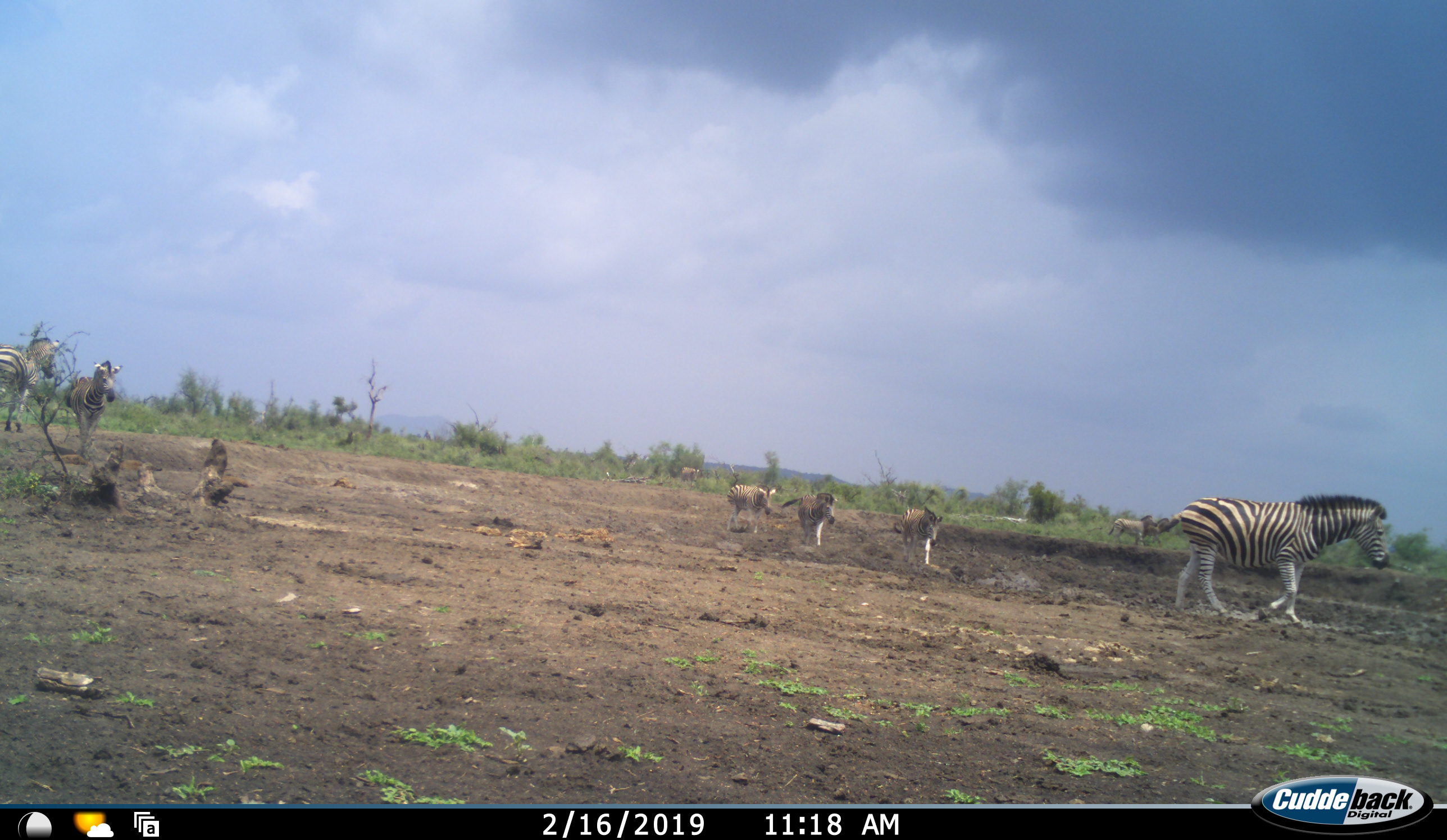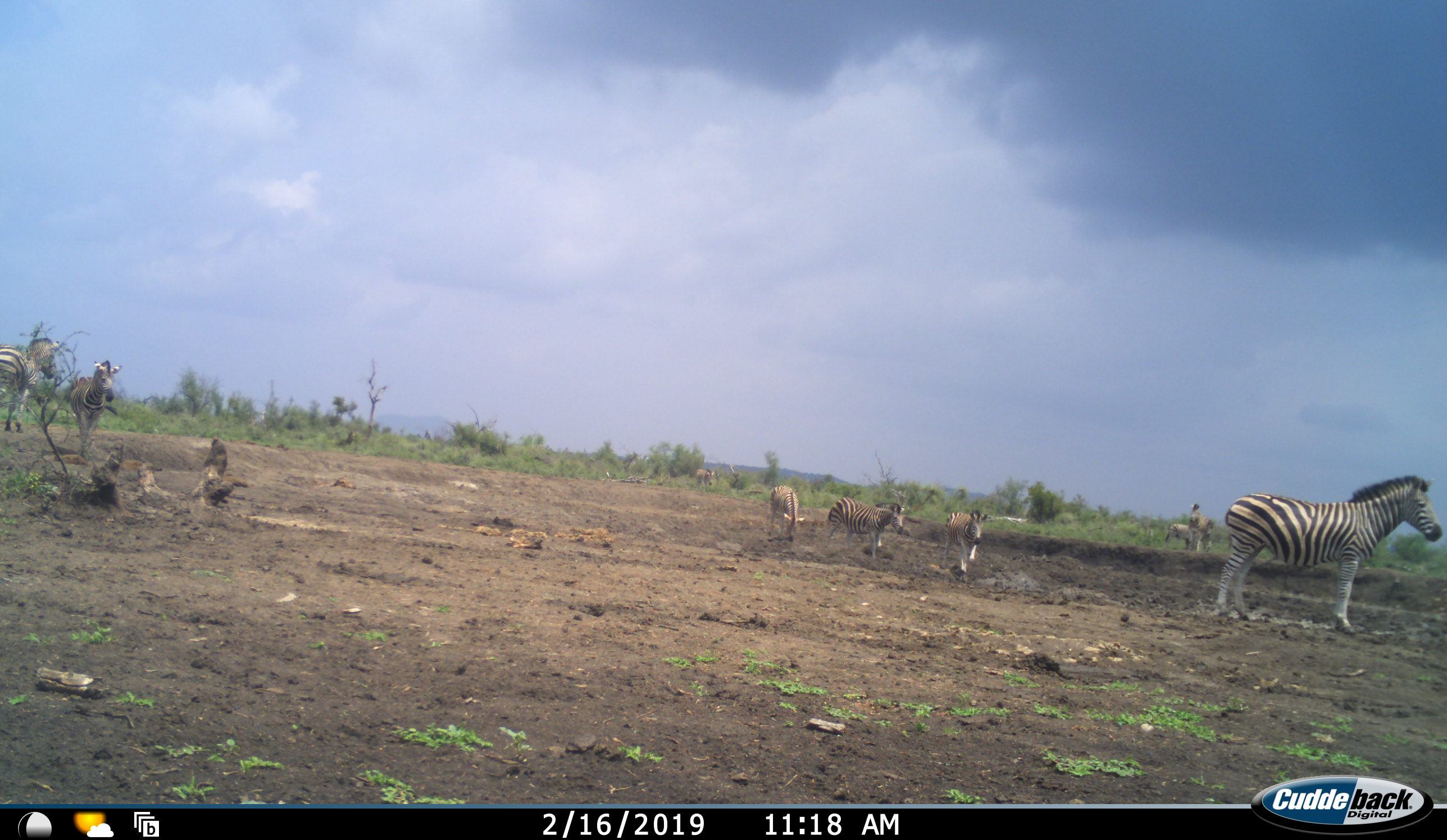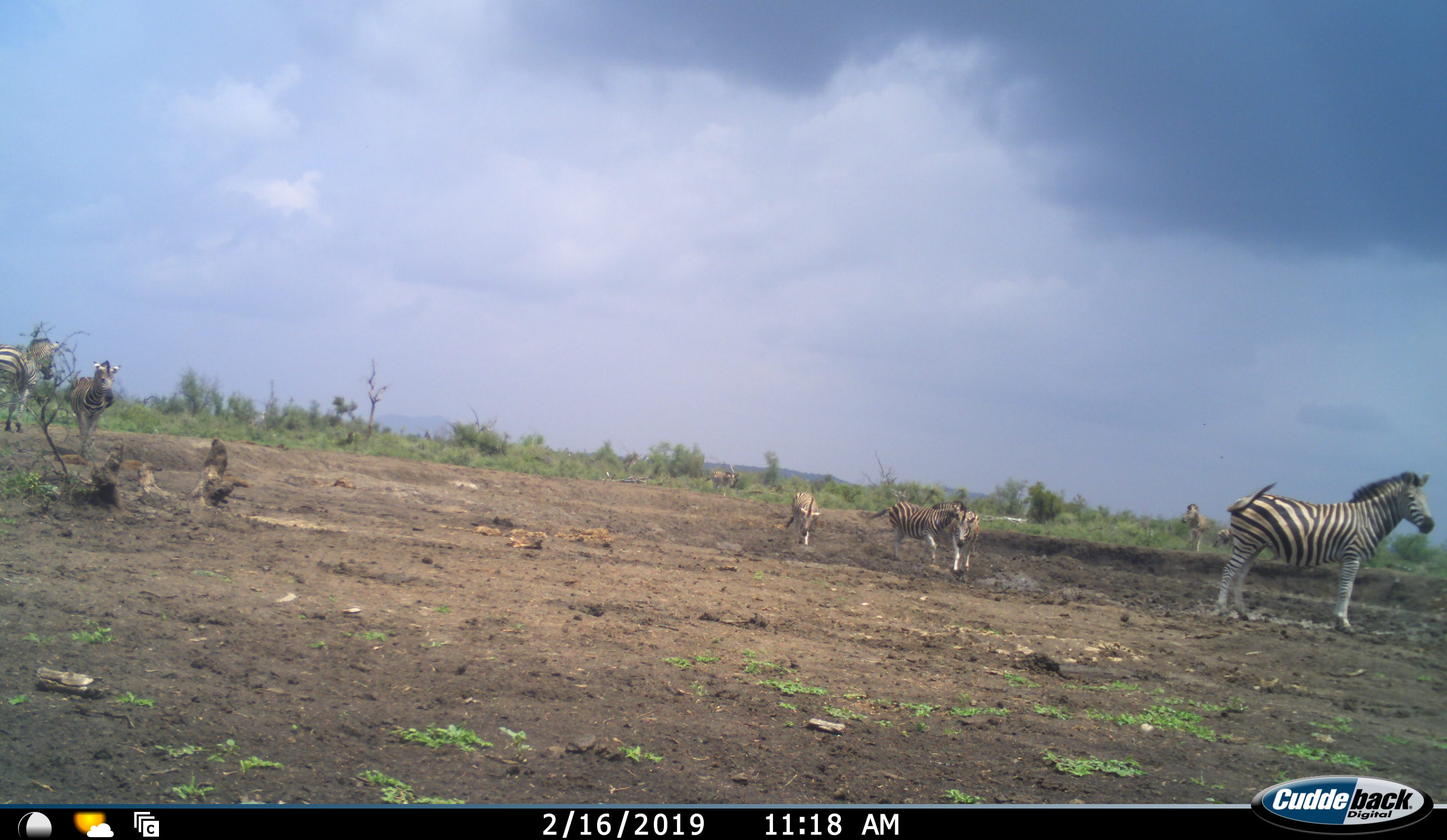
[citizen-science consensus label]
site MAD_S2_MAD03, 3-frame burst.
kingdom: Animalia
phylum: Chordata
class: Mammalia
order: Perissodactyla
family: Equidae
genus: Equus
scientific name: Equus quagga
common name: plains zebra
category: zebraplains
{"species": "zebraplains (plains zebra) (Equus quagga)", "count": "8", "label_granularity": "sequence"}